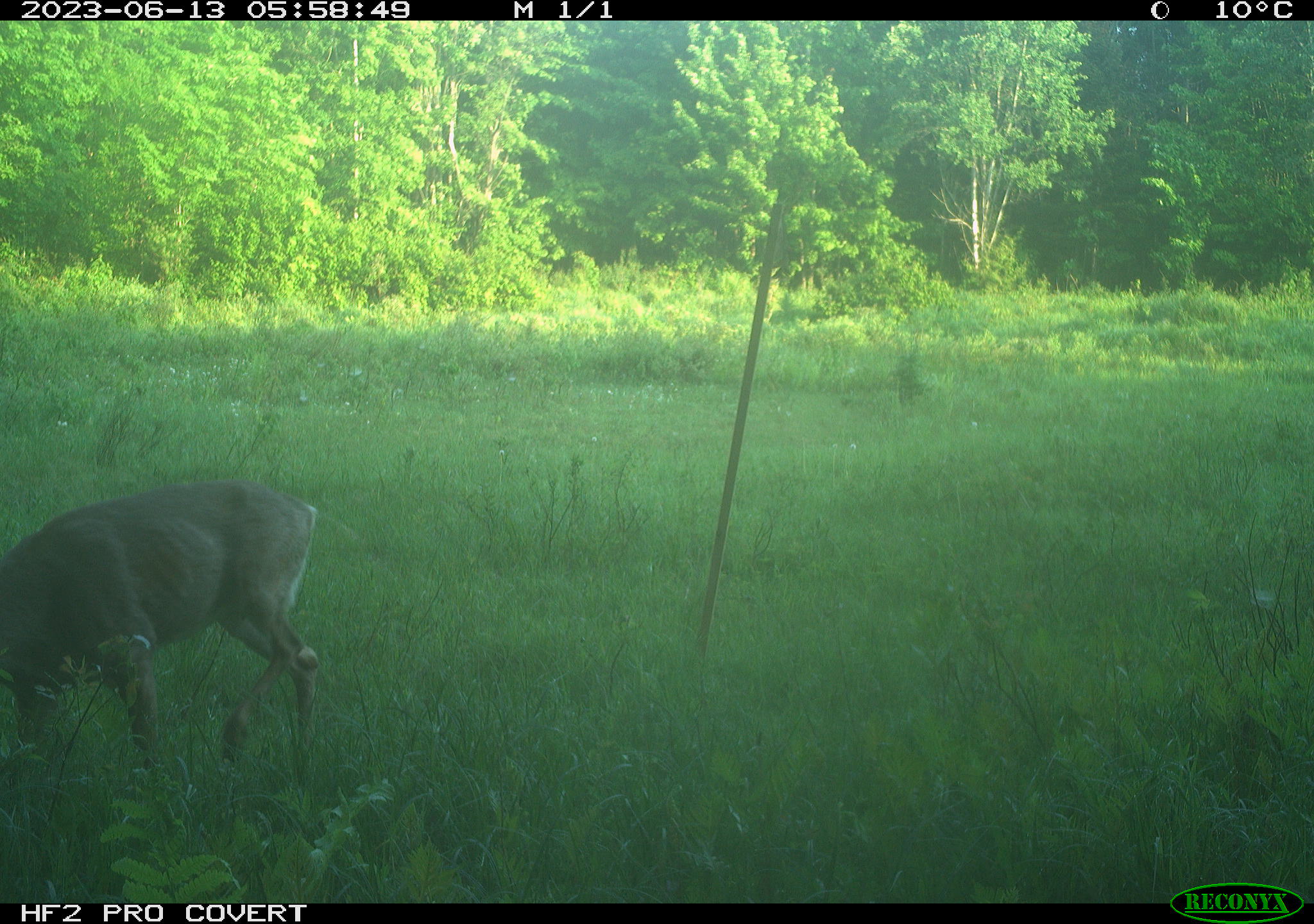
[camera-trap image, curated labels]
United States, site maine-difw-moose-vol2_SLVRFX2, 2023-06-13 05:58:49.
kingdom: Animalia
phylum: Chordata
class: Mammalia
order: Artiodactyla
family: Cervidae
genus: Odocoileus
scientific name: Odocoileus virginianus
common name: white-tailed deer